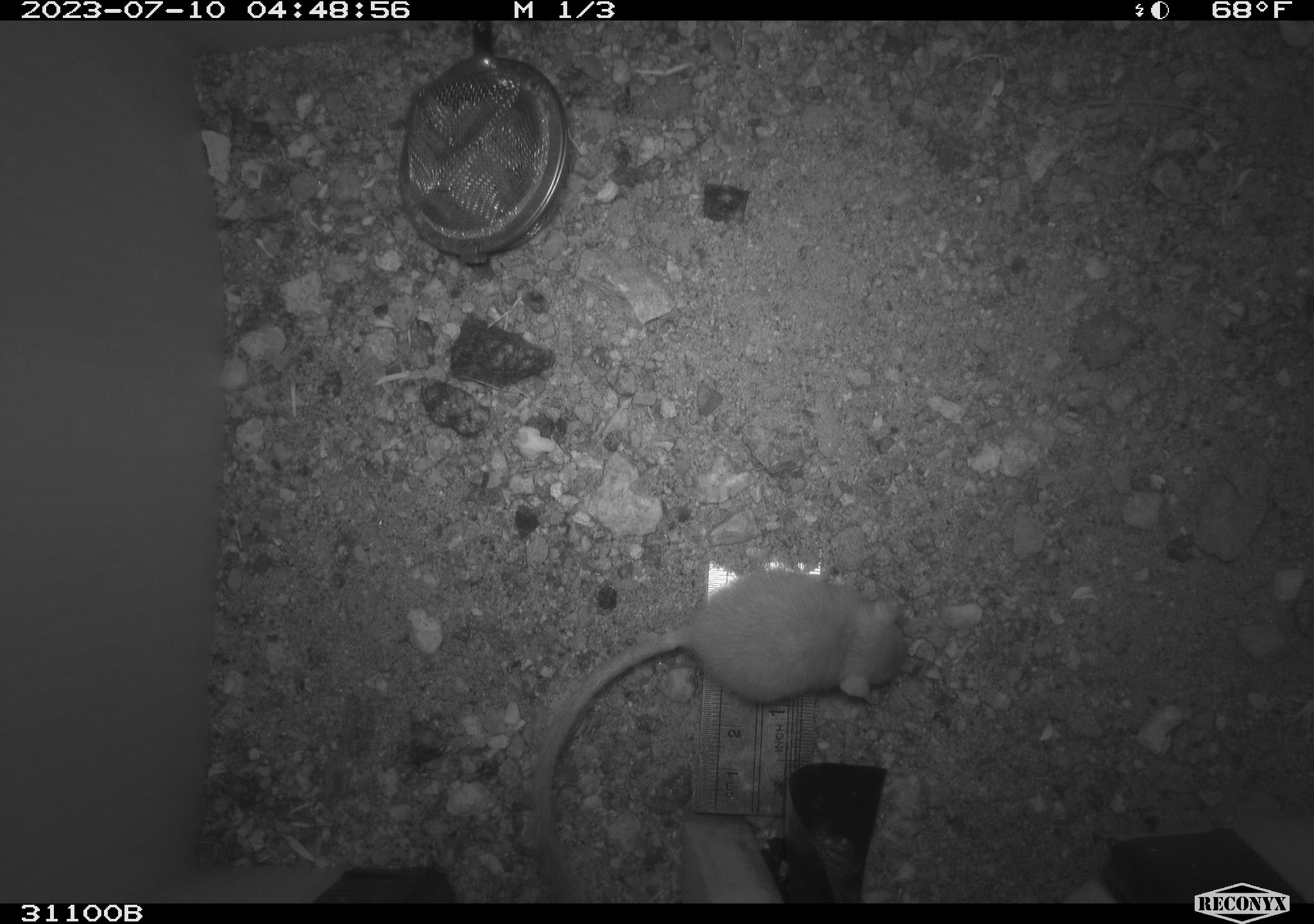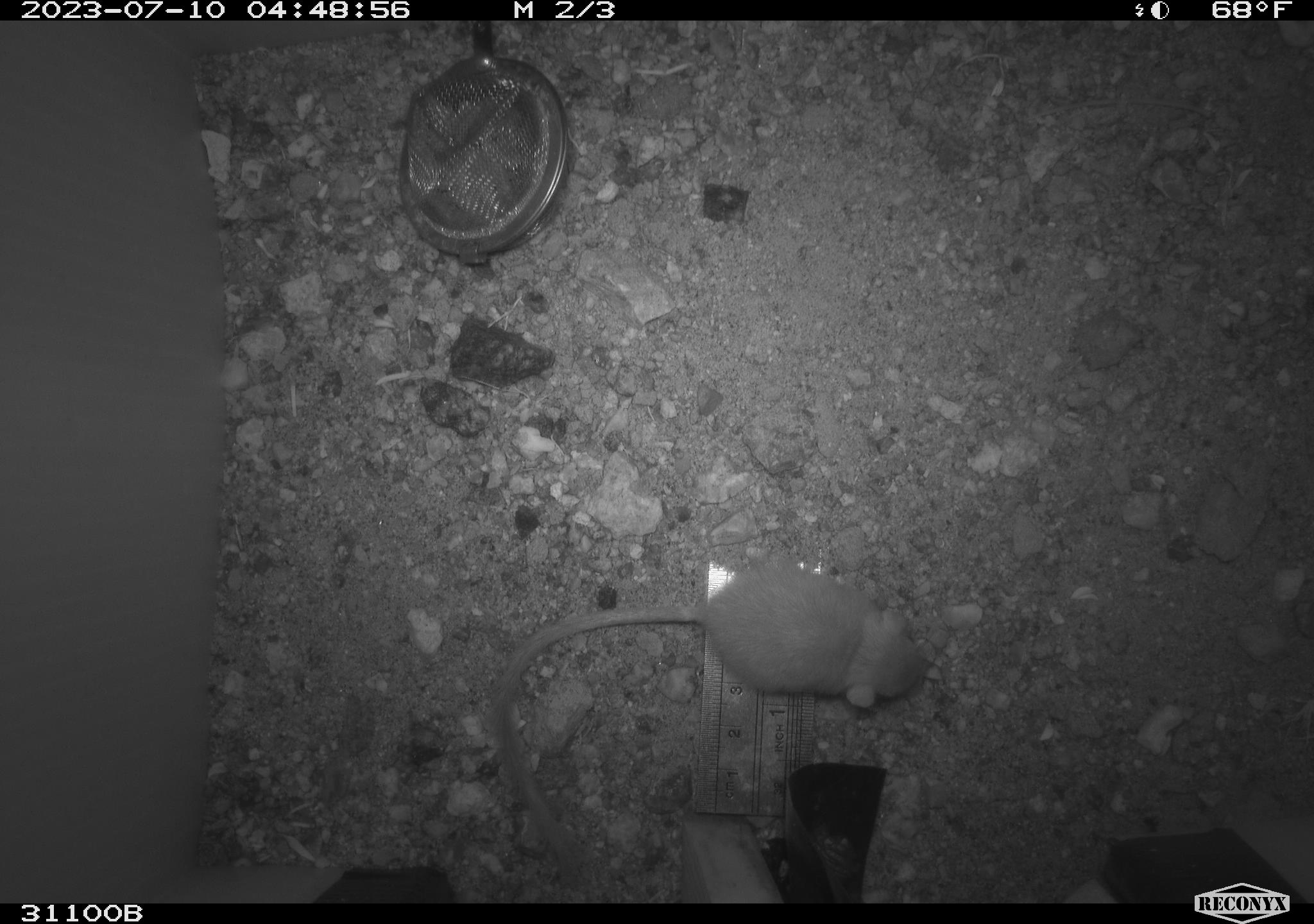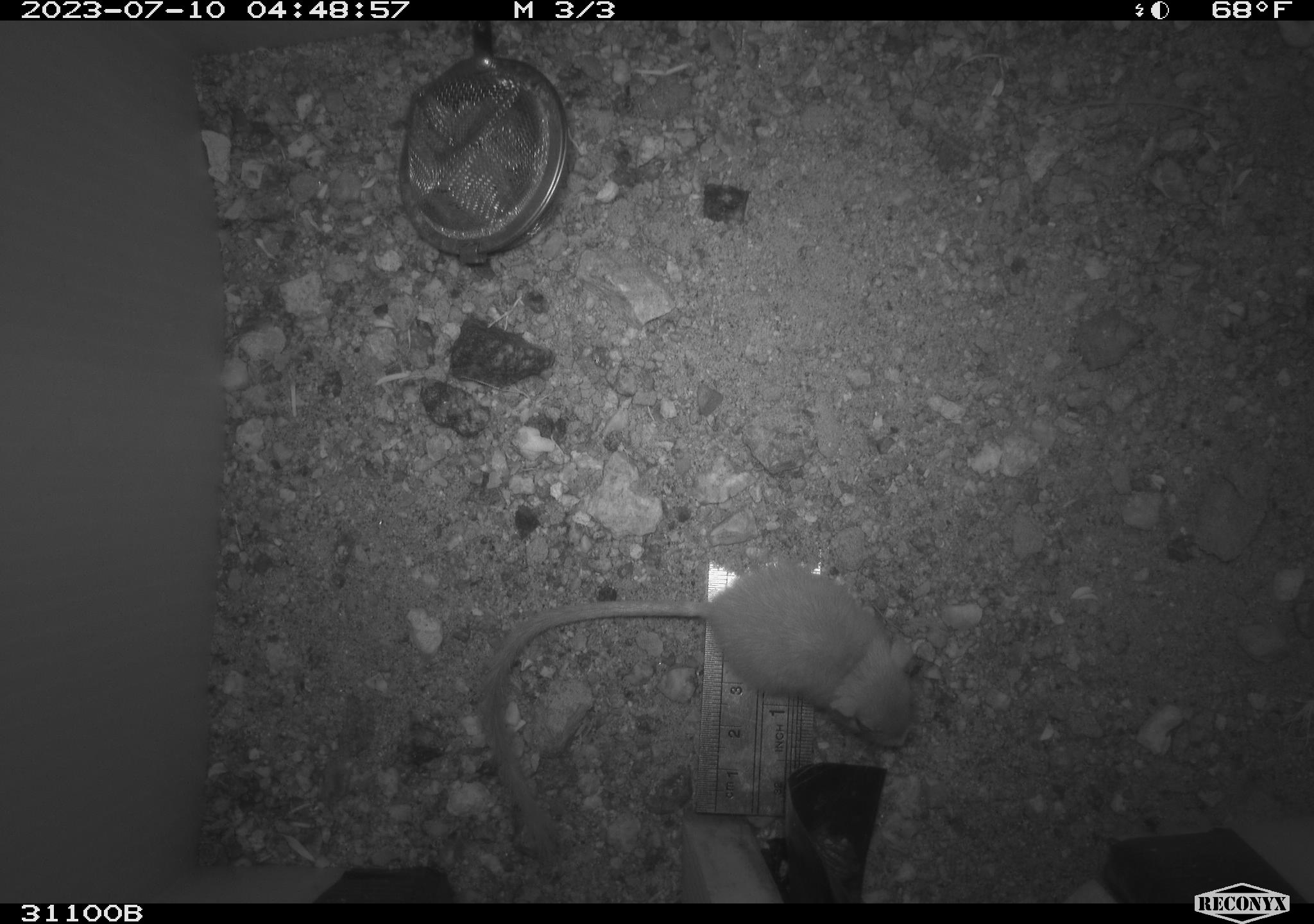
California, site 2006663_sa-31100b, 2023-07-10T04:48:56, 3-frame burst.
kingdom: Animalia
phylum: Chordata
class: Mammalia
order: Rodentia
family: Heteromyidae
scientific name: Heteromyidae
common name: kangaroo rats and pocket mice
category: heteromyidae family